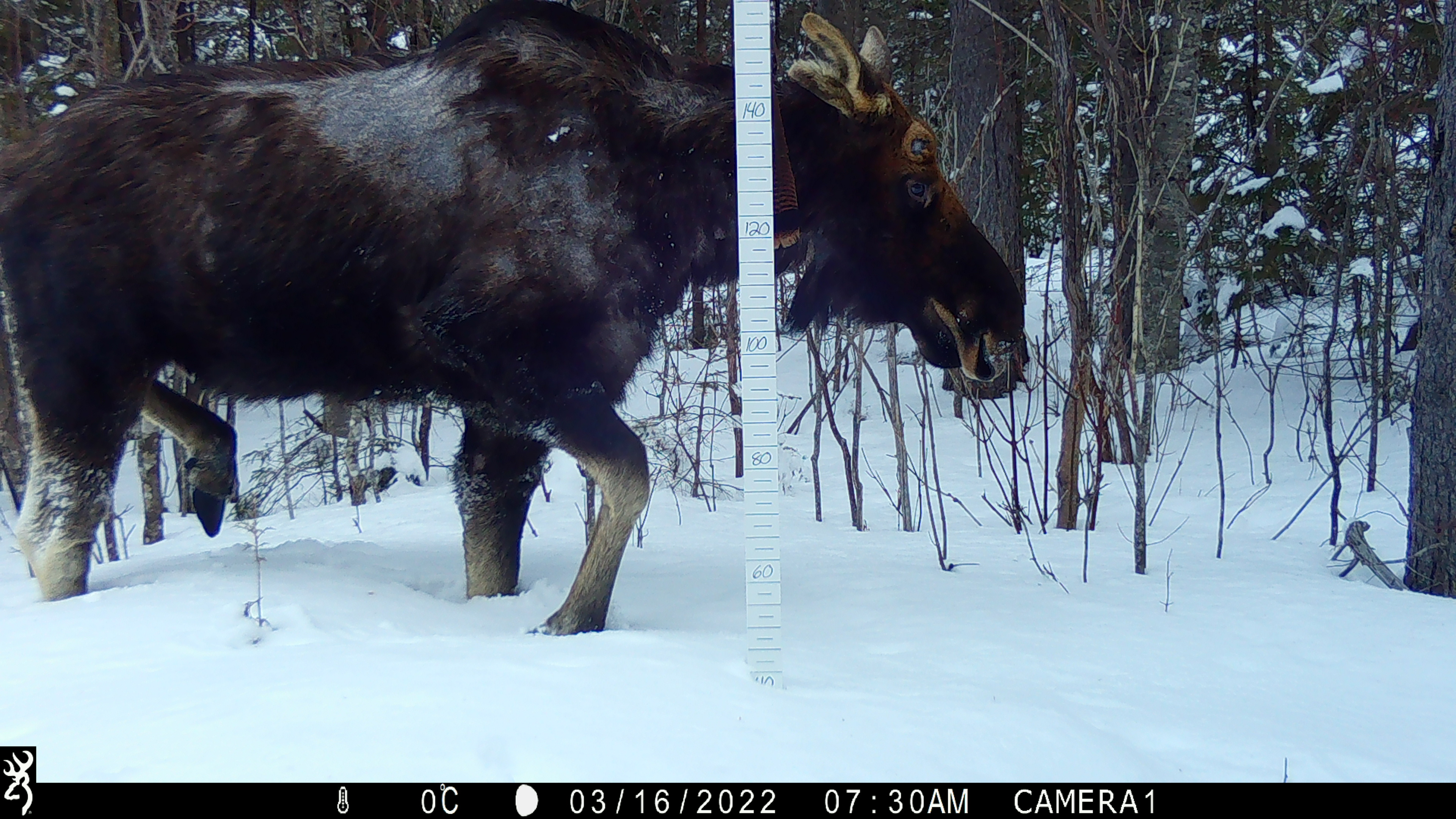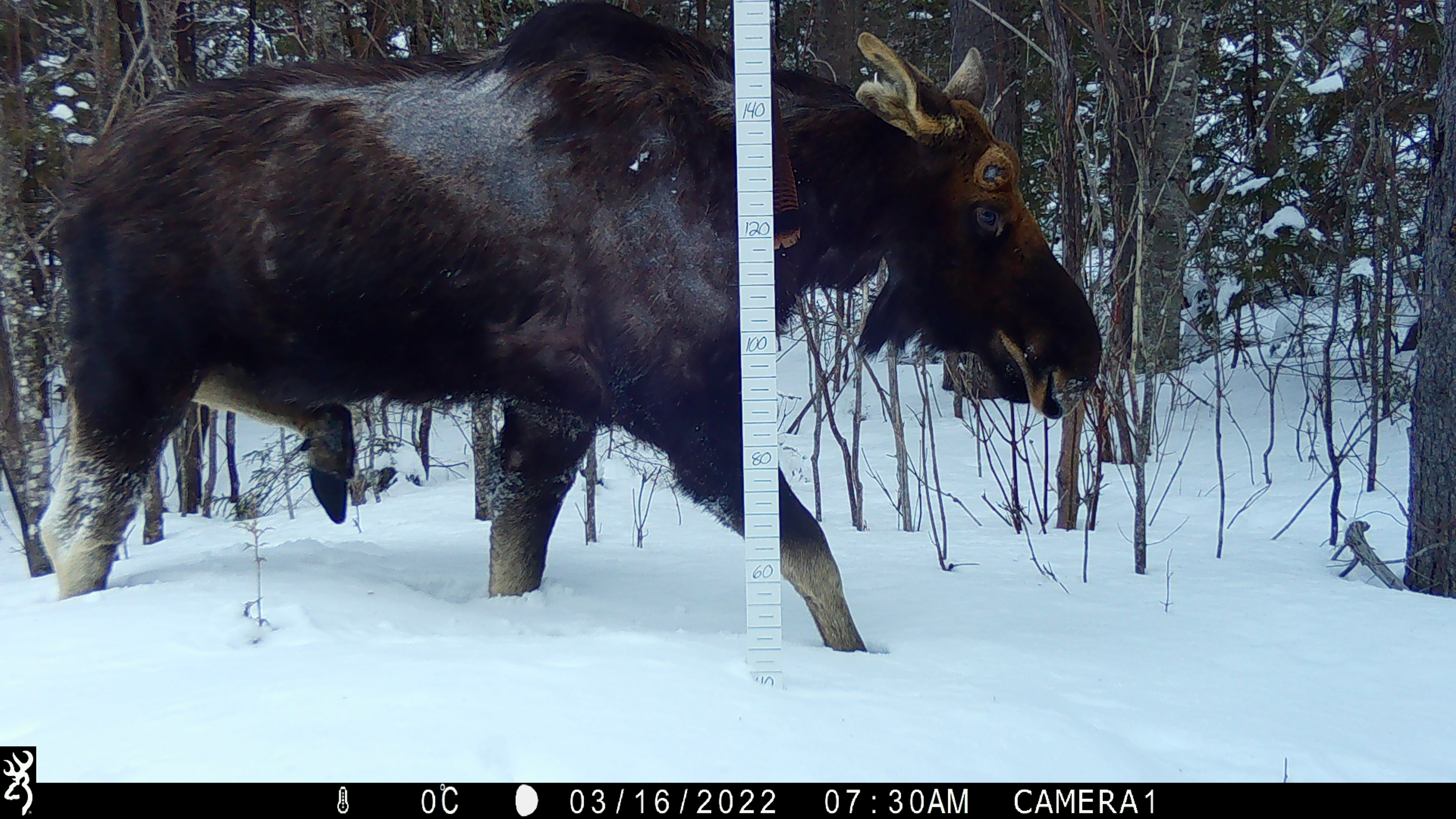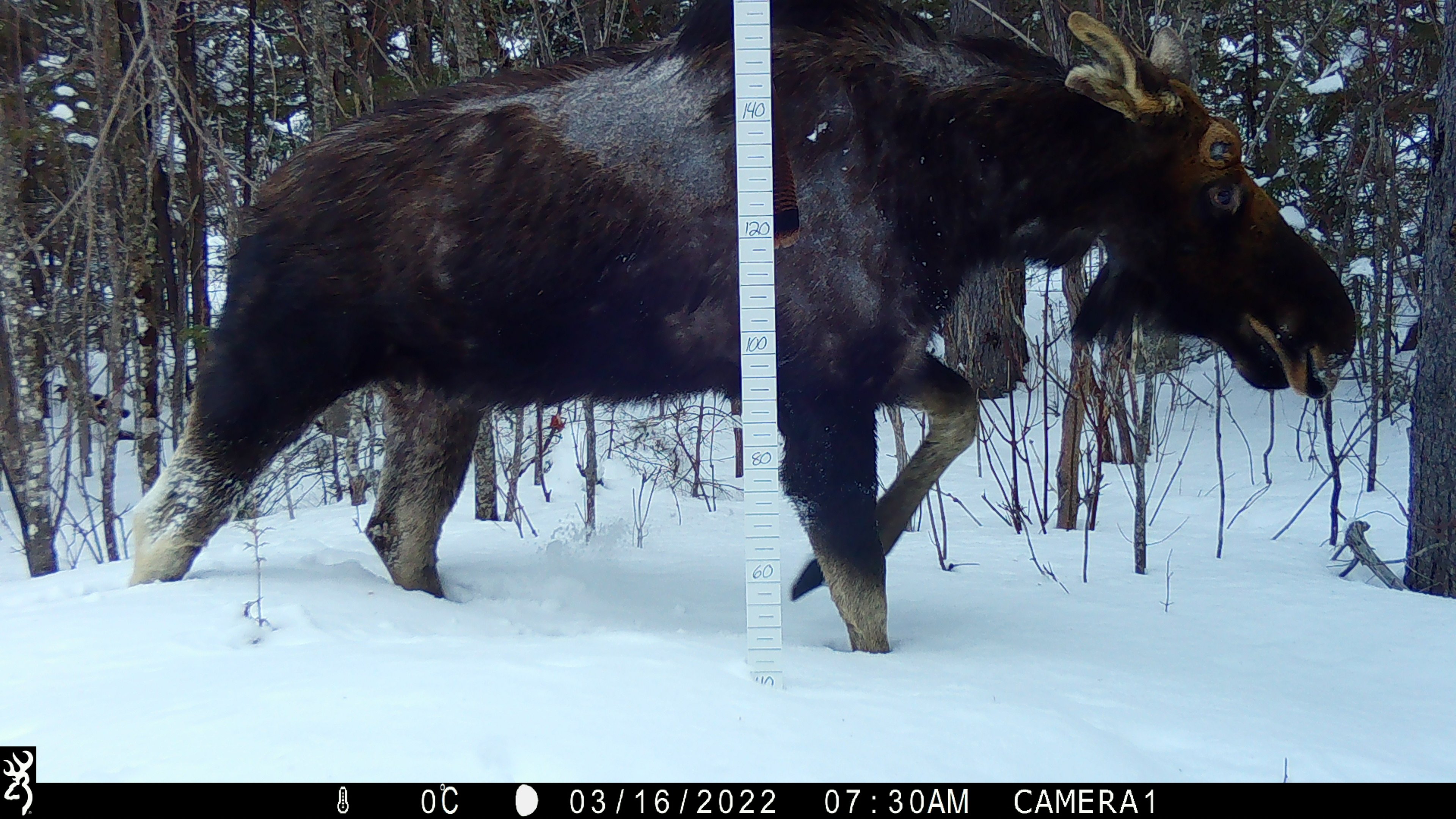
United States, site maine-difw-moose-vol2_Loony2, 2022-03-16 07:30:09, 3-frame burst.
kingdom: Animalia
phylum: Chordata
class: Mammalia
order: Artiodactyla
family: Cervidae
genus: Alces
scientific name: Alces alces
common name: moose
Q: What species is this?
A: Moose (Alces alces).